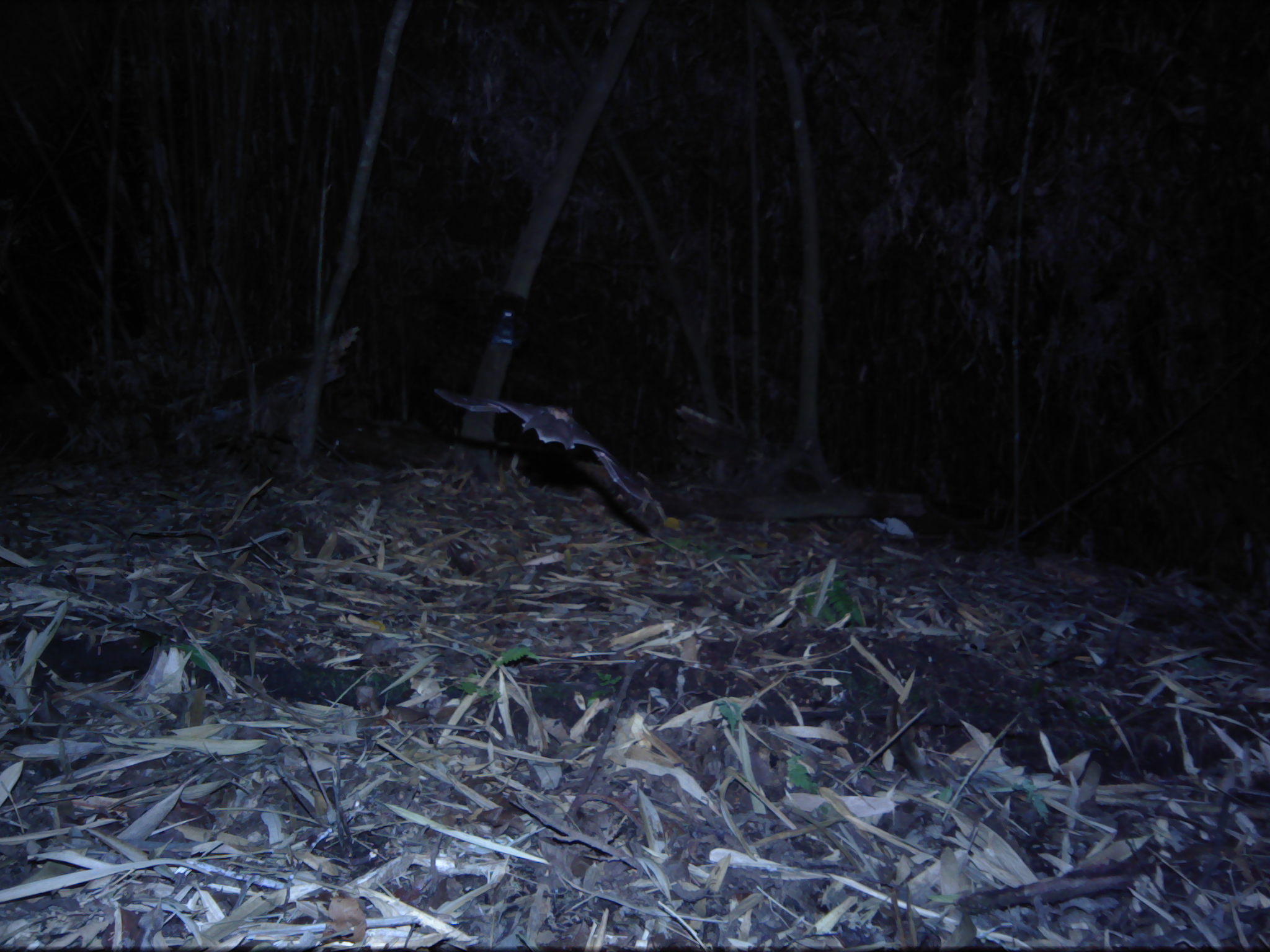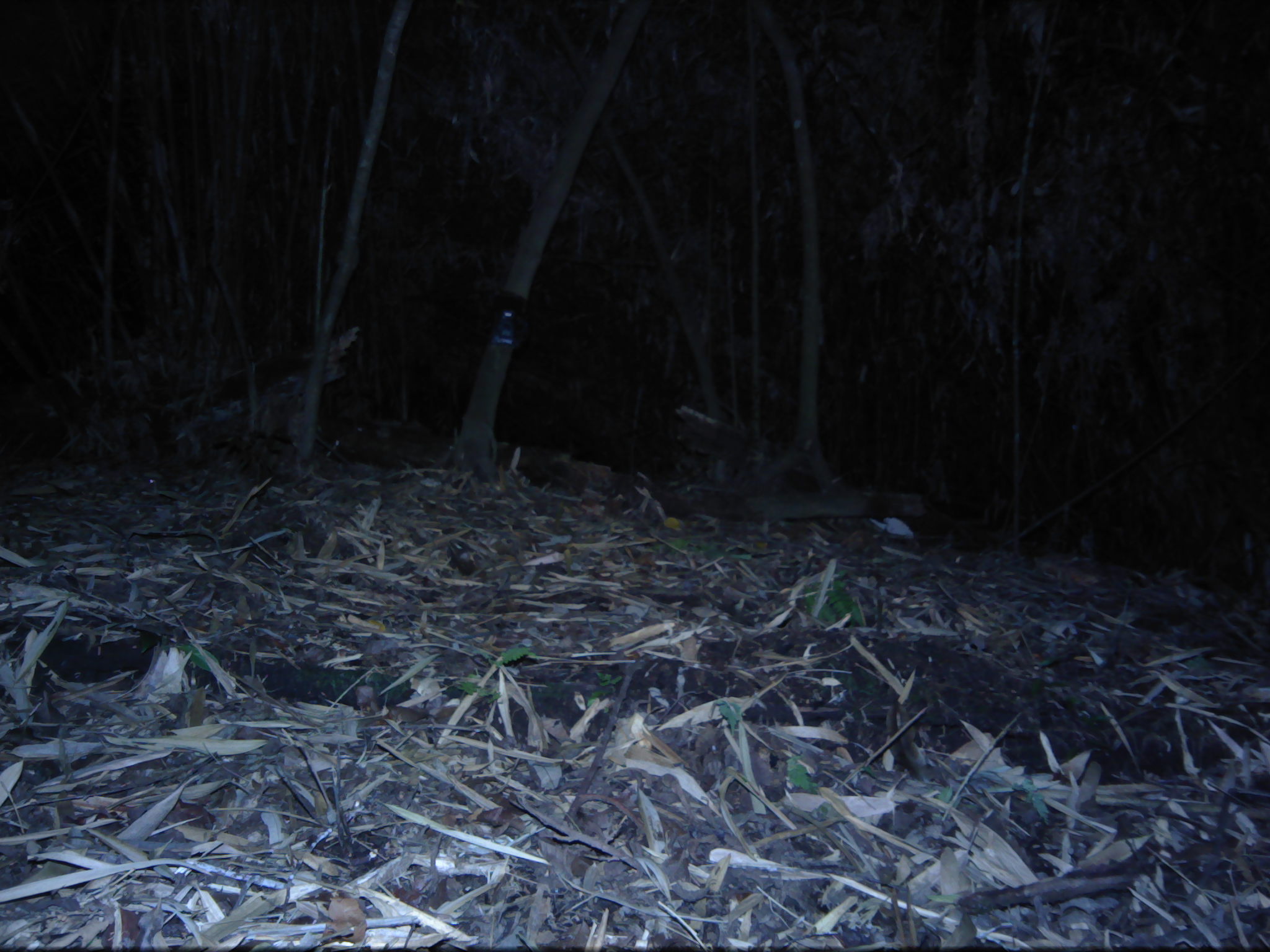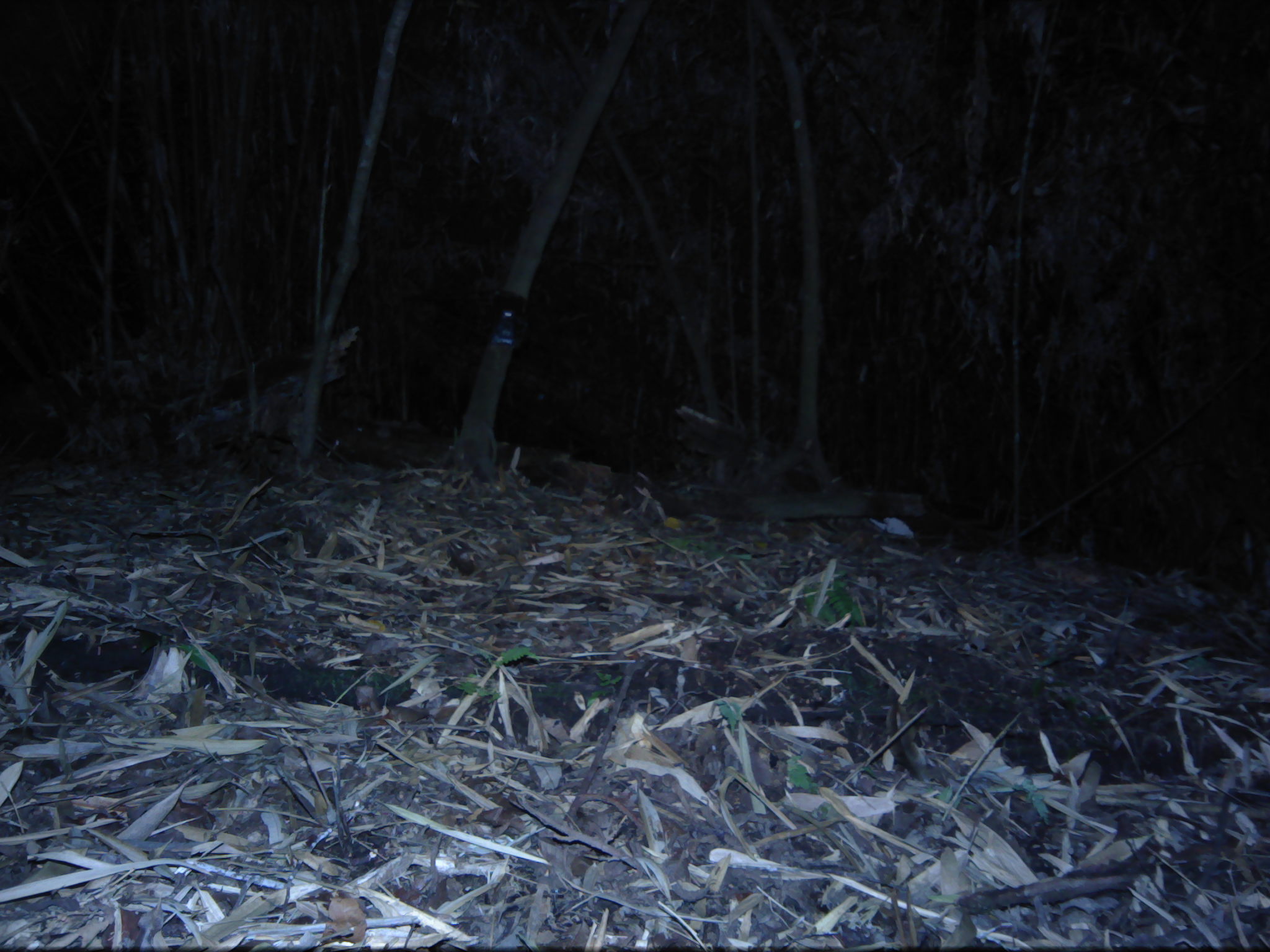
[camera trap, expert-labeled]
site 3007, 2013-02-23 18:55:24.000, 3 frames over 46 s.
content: unidentified animal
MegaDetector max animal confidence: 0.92